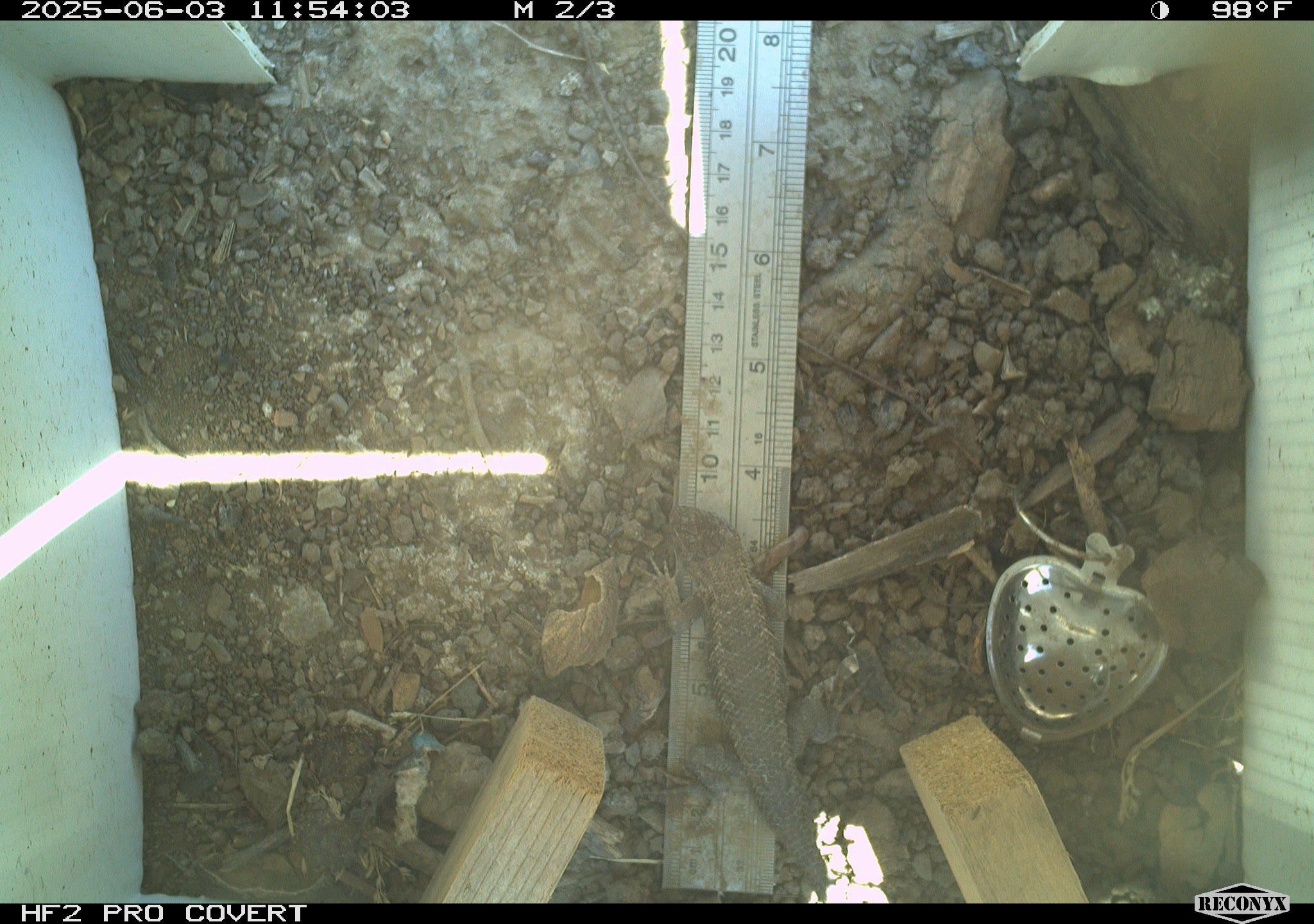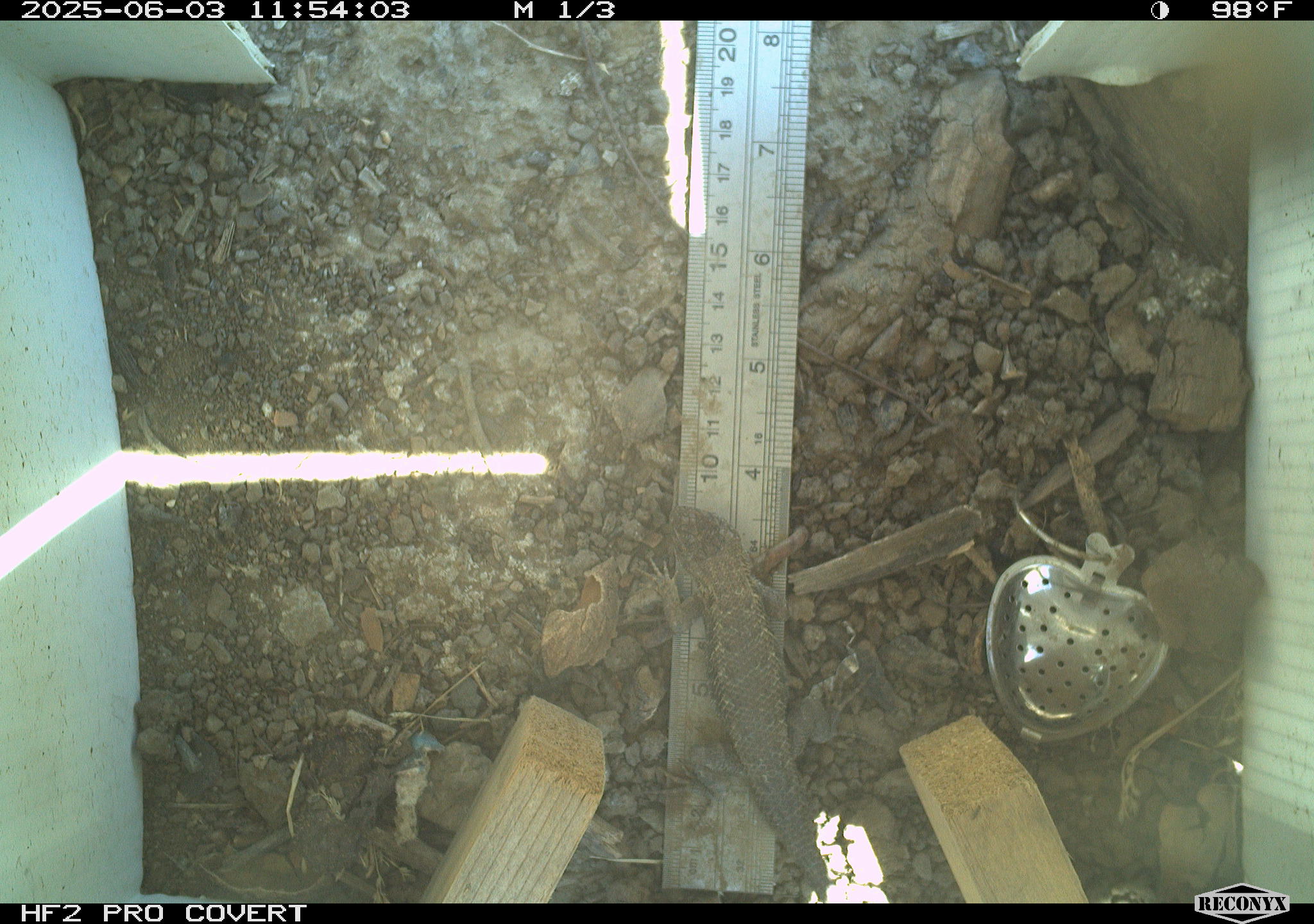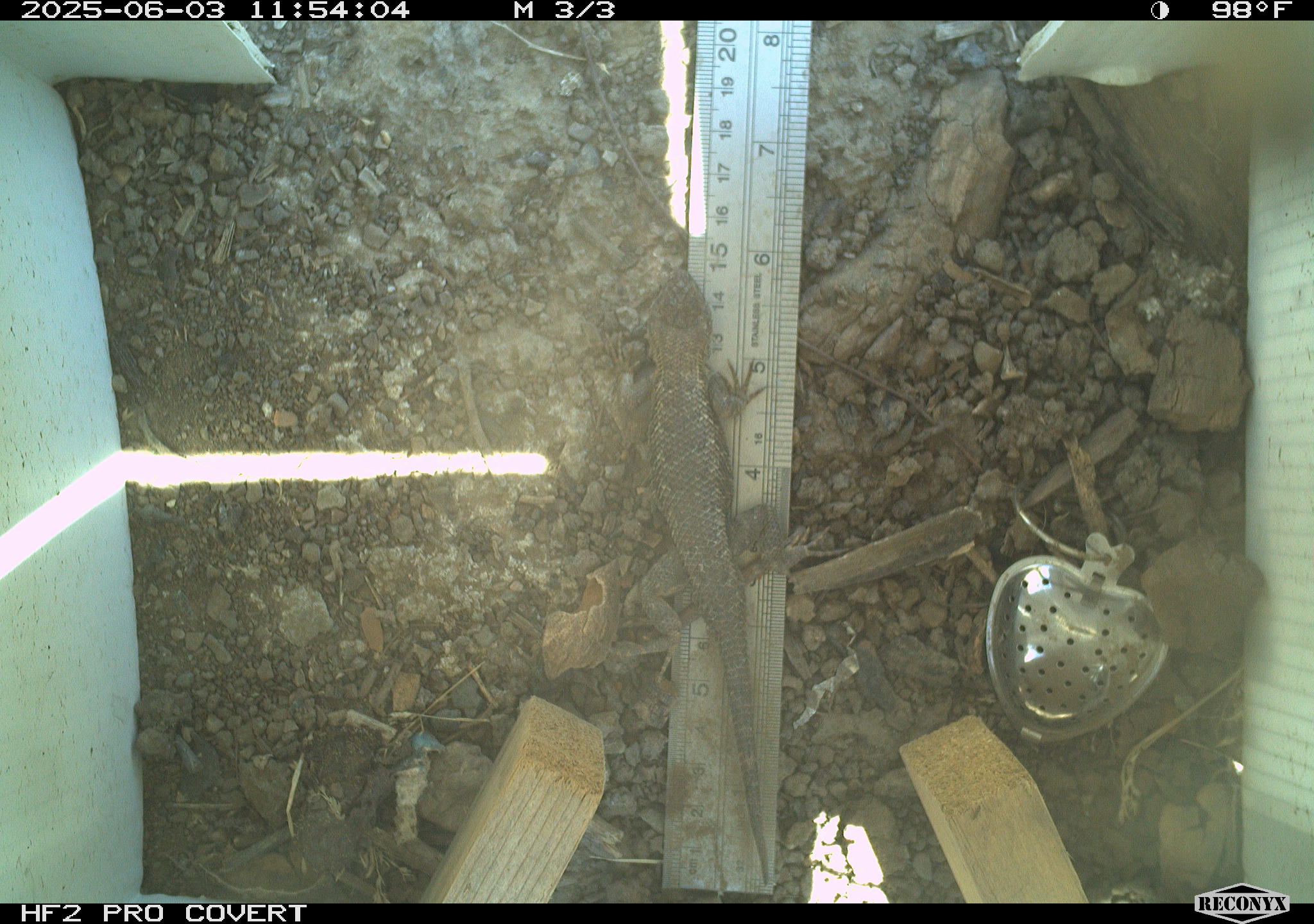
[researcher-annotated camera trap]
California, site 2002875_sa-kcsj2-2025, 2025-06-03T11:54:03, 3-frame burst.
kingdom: Animalia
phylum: Chordata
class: Reptilia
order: Squamata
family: Phrynosomatidae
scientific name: Phrynosomatidae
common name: north american spiny lizards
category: sceloporus/uta species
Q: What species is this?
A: Sceloporus/uta species (north american spiny lizards) (Phrynosomatidae).